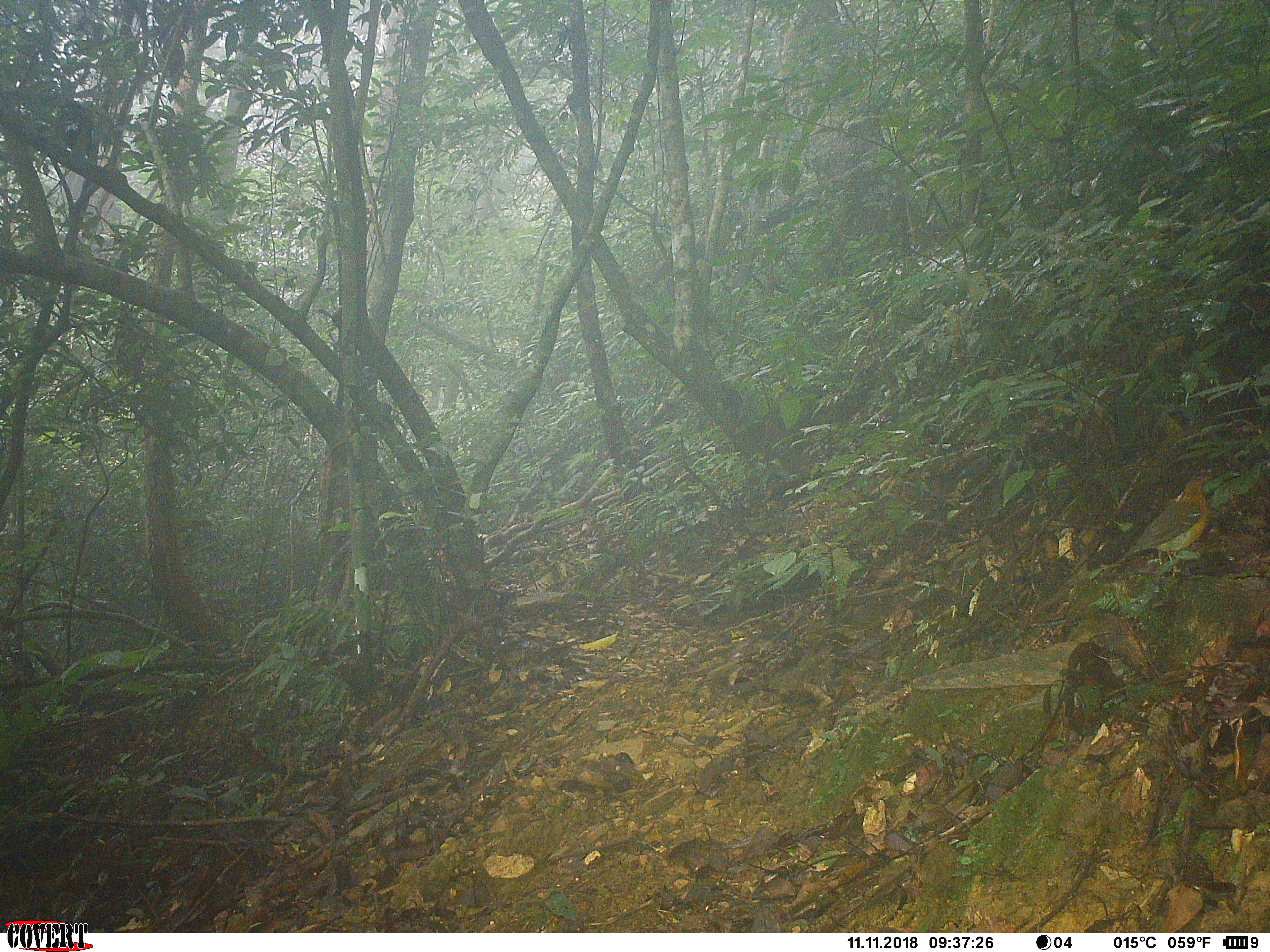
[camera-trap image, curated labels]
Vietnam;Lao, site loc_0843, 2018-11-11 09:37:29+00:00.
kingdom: Animalia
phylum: Chordata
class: Aves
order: Passeriformes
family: Turdidae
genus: Geokichla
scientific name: Geokichla citrina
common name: orange-headed thrush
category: orange headed thrush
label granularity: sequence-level